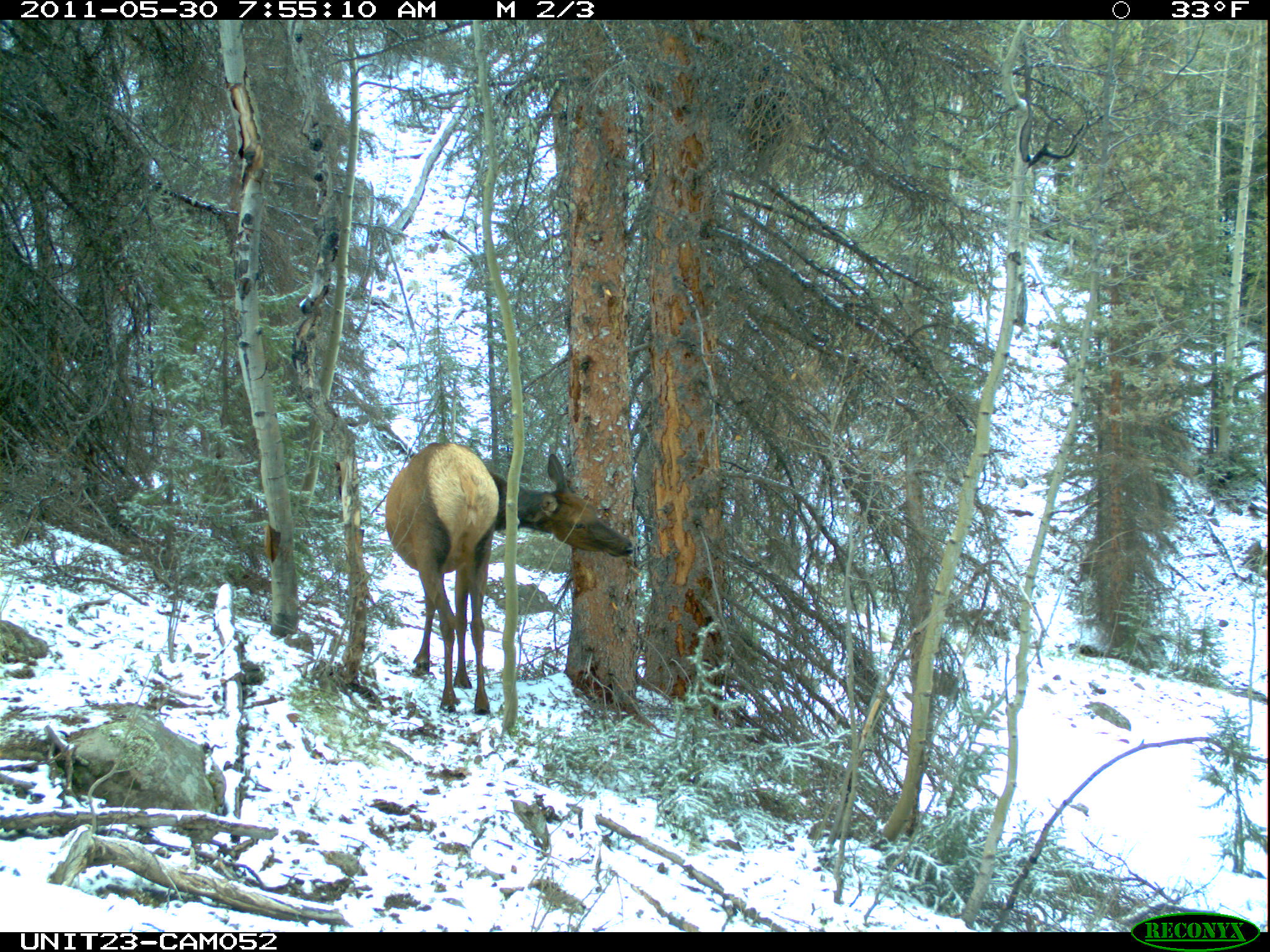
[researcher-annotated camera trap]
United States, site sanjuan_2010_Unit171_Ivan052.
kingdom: Animalia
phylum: Chordata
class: Mammalia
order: Artiodactyla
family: Cervidae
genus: Cervus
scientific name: Cervus elaphus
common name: red deer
Cervus elaphus (red deer).